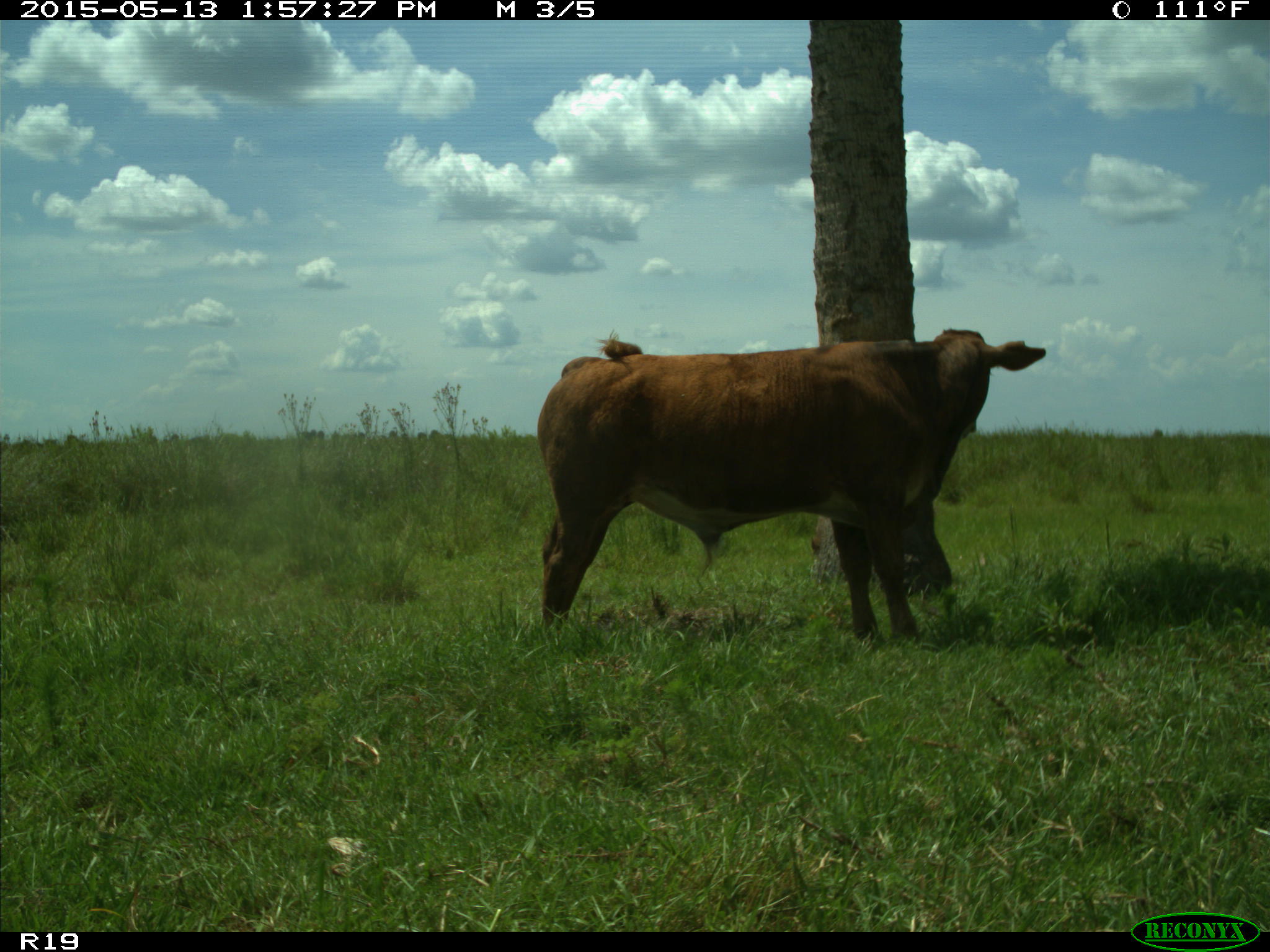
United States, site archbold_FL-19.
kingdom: Animalia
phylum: Chordata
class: Mammalia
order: Artiodactyla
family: Bovidae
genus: Bos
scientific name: Bos taurus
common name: domestic cow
Bos taurus (domestic cow).